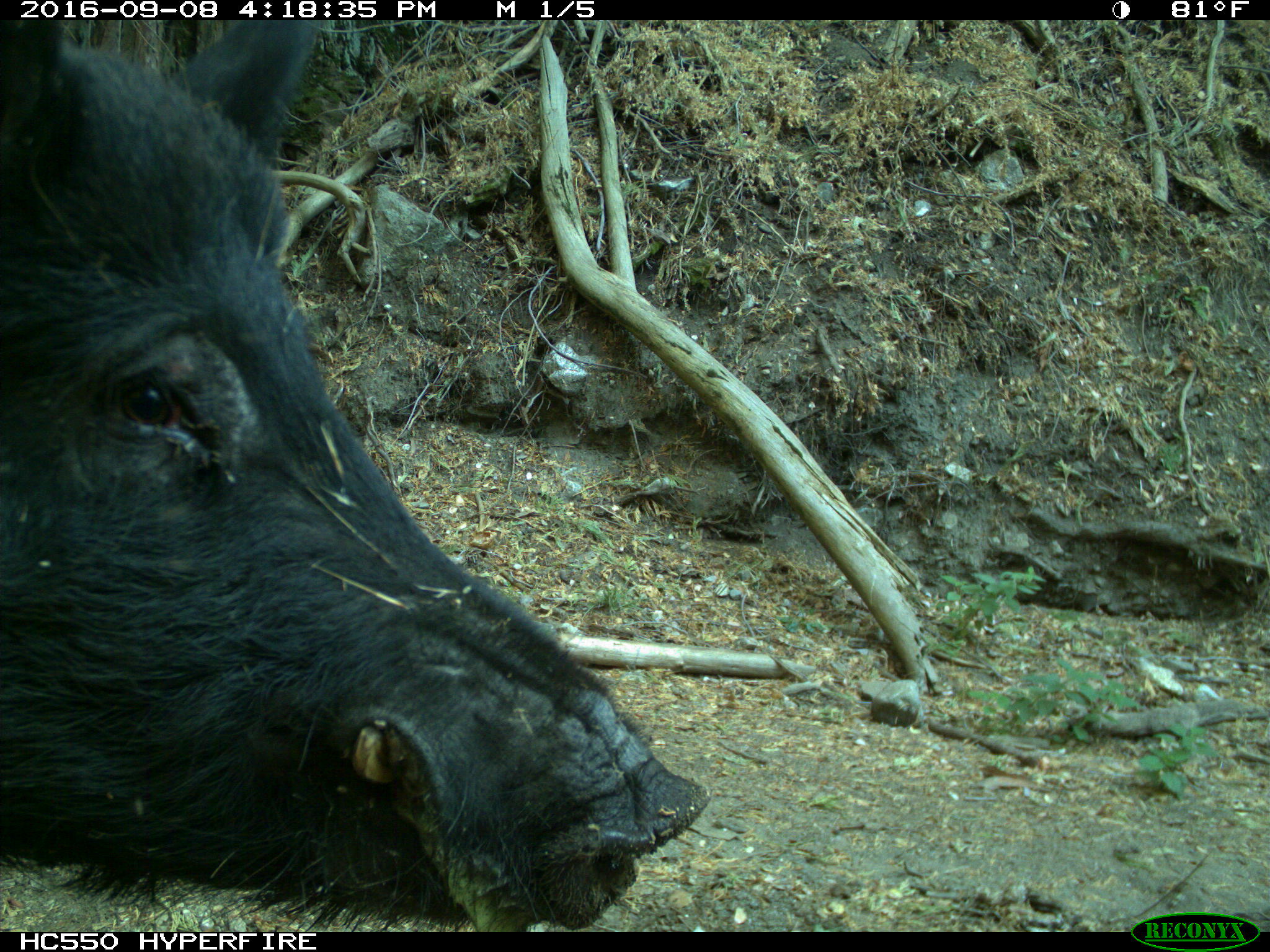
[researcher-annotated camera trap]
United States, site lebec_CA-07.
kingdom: Animalia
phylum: Chordata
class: Mammalia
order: Artiodactyla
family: Suidae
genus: Sus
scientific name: Sus scrofa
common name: wild boar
Sus scrofa (wild boar).